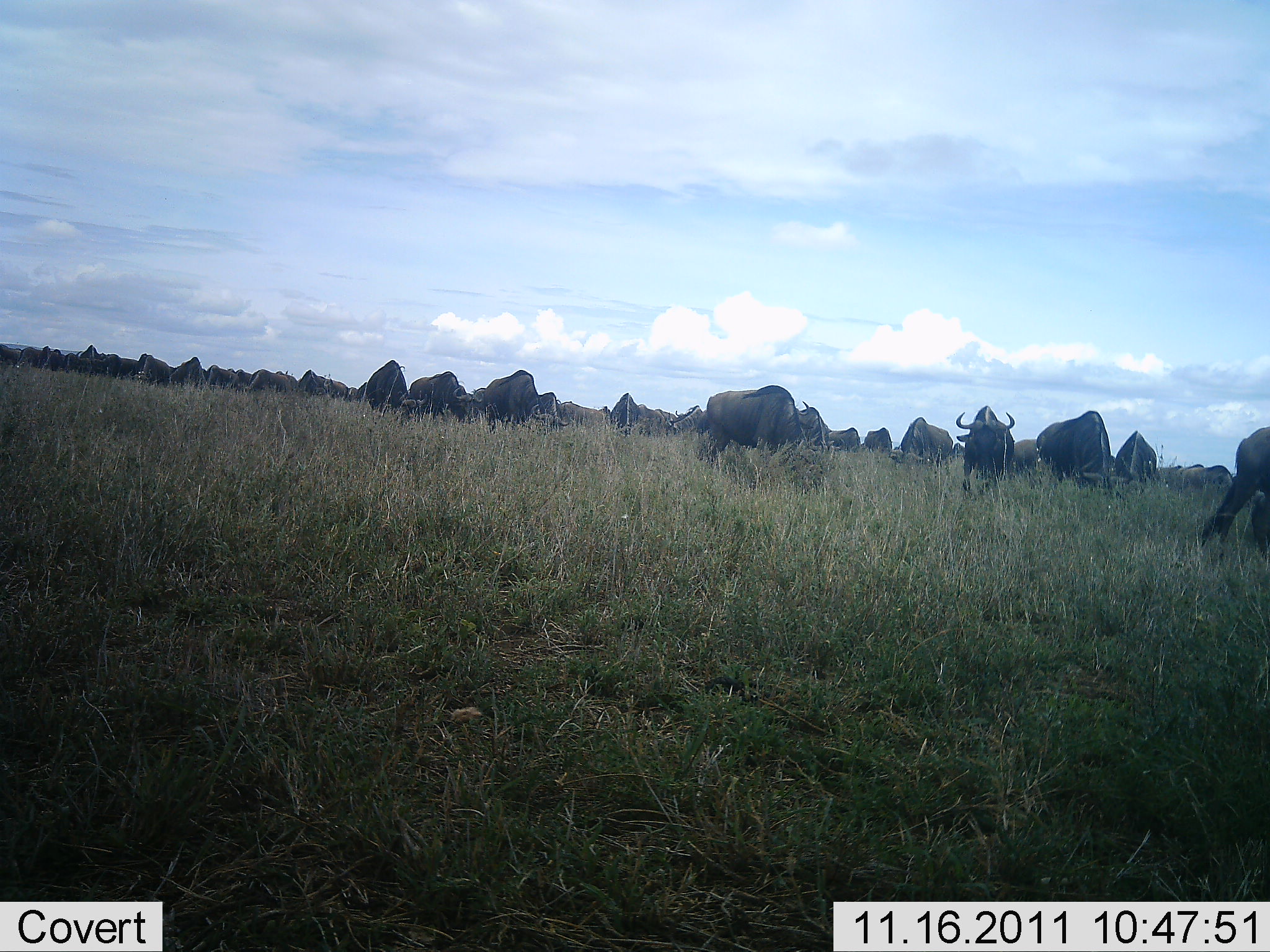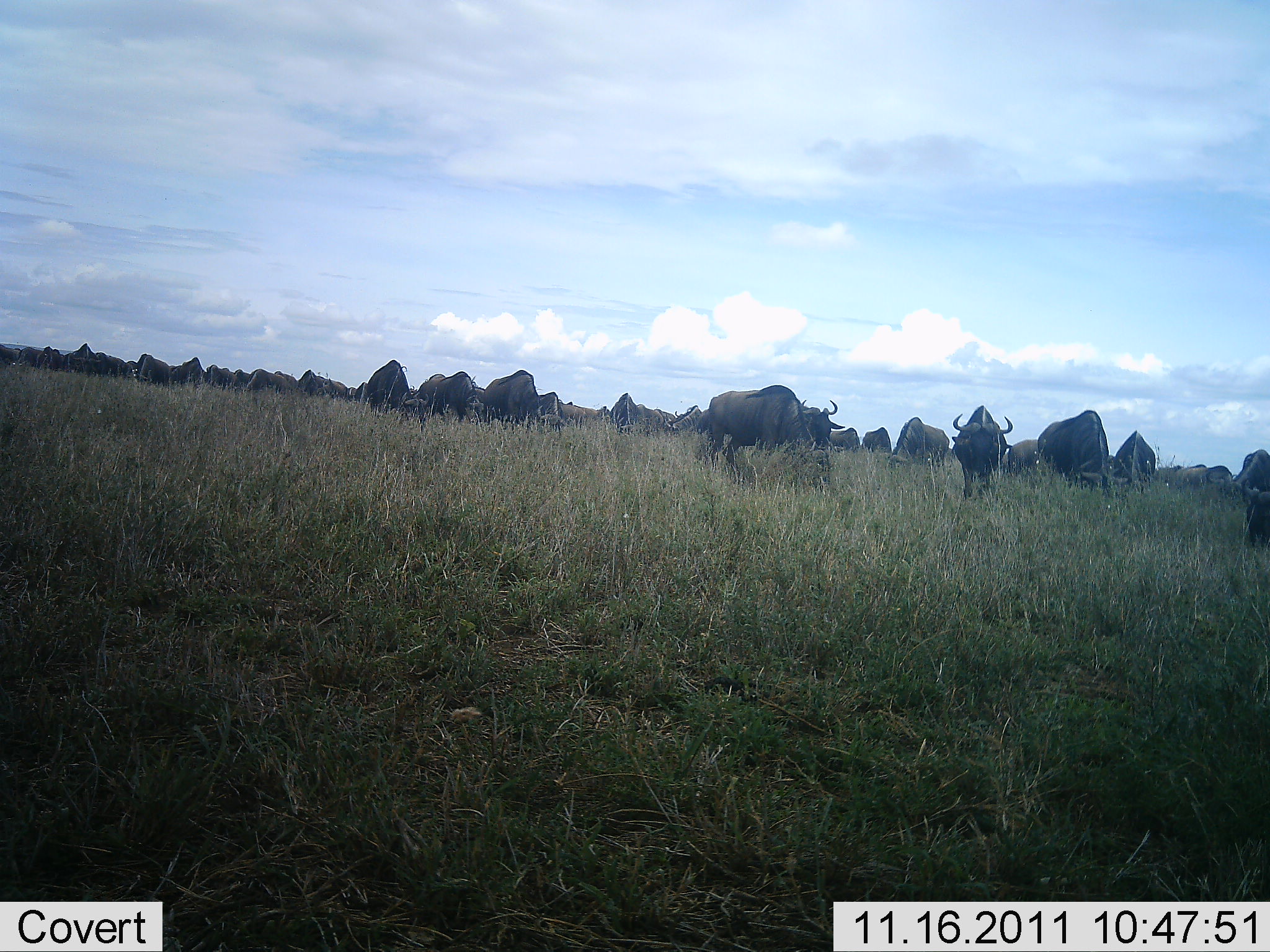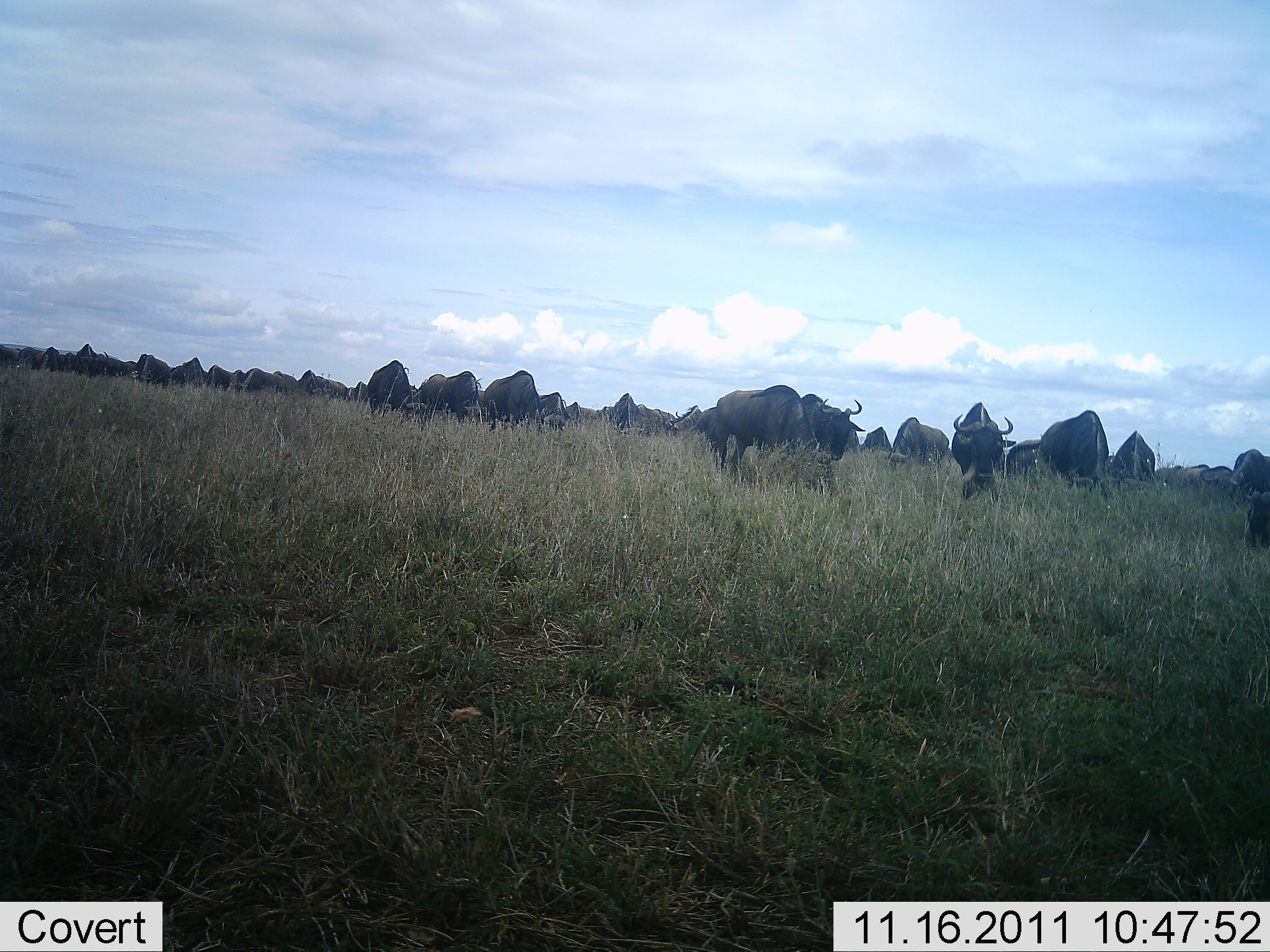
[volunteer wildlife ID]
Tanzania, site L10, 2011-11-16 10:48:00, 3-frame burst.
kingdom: Animalia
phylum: Chordata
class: Mammalia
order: Artiodactyla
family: Bovidae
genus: Connochaetes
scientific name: Connochaetes taurinus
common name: blue wildebeest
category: wildebeest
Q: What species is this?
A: Wildebeest (blue wildebeest) (Connochaetes taurinus).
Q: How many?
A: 11-50.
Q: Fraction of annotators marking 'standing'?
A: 75%.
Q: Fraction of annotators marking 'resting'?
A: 8%.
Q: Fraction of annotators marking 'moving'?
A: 58%.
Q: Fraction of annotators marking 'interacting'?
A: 0%.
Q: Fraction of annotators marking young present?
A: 0%.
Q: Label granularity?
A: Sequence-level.